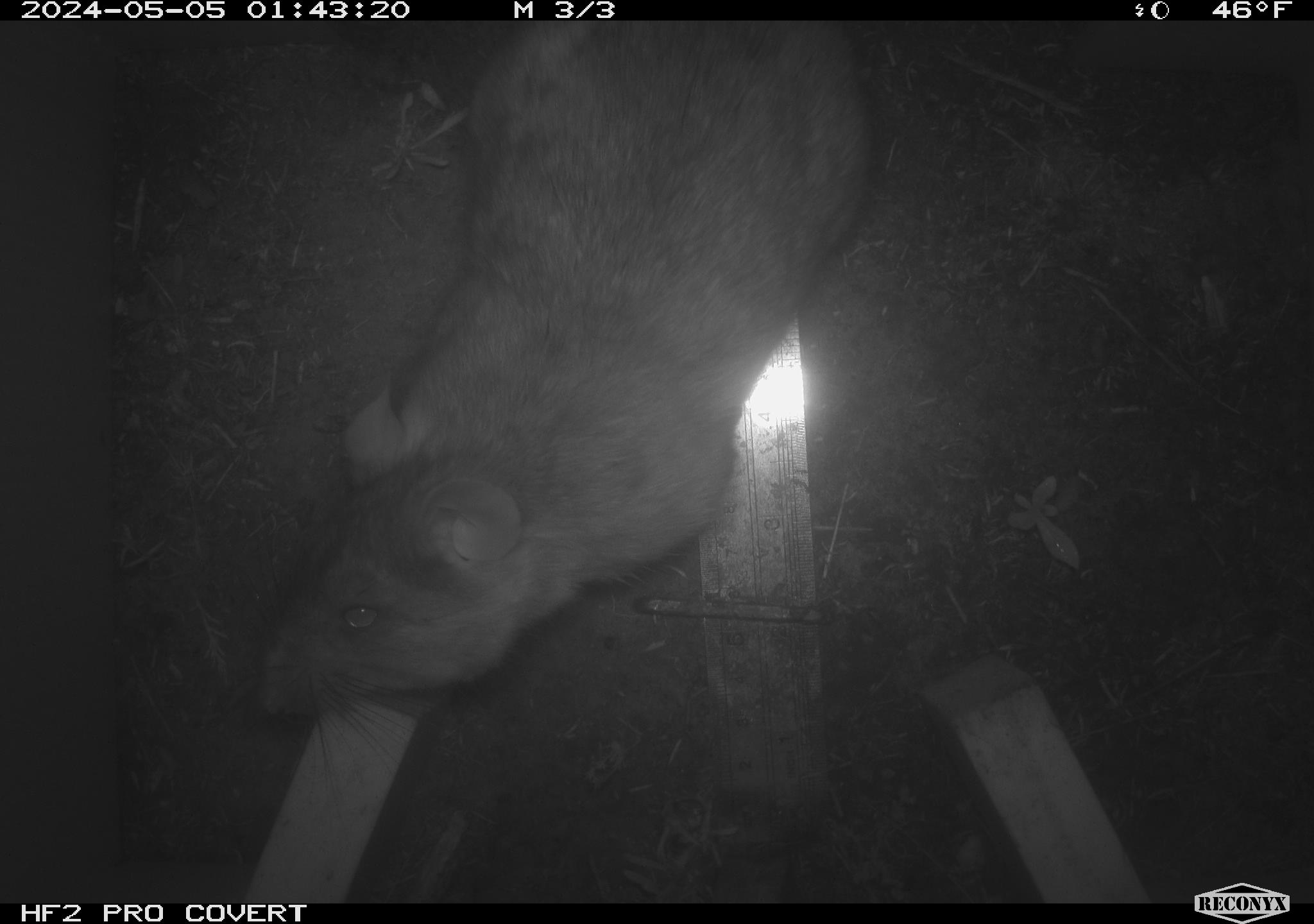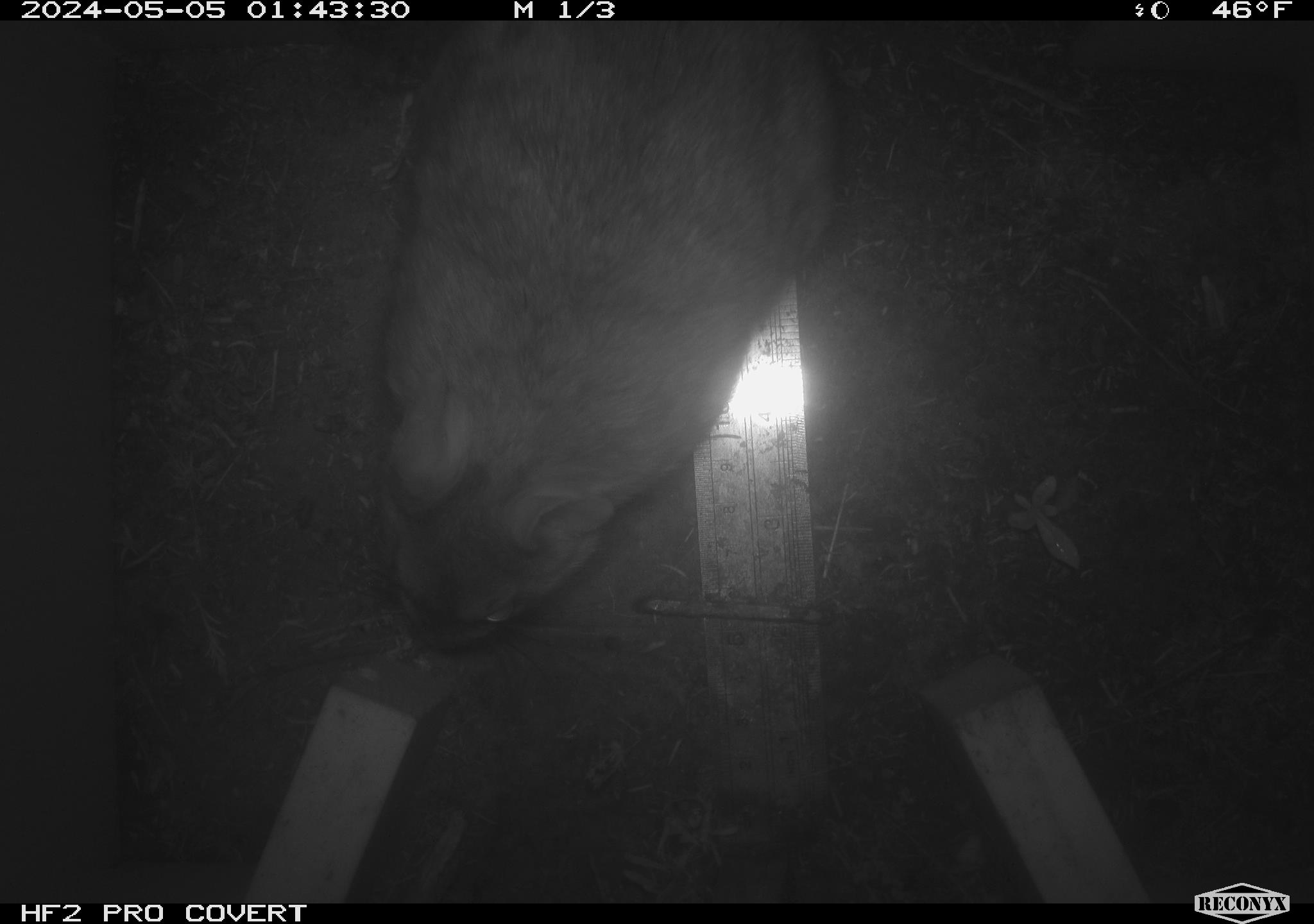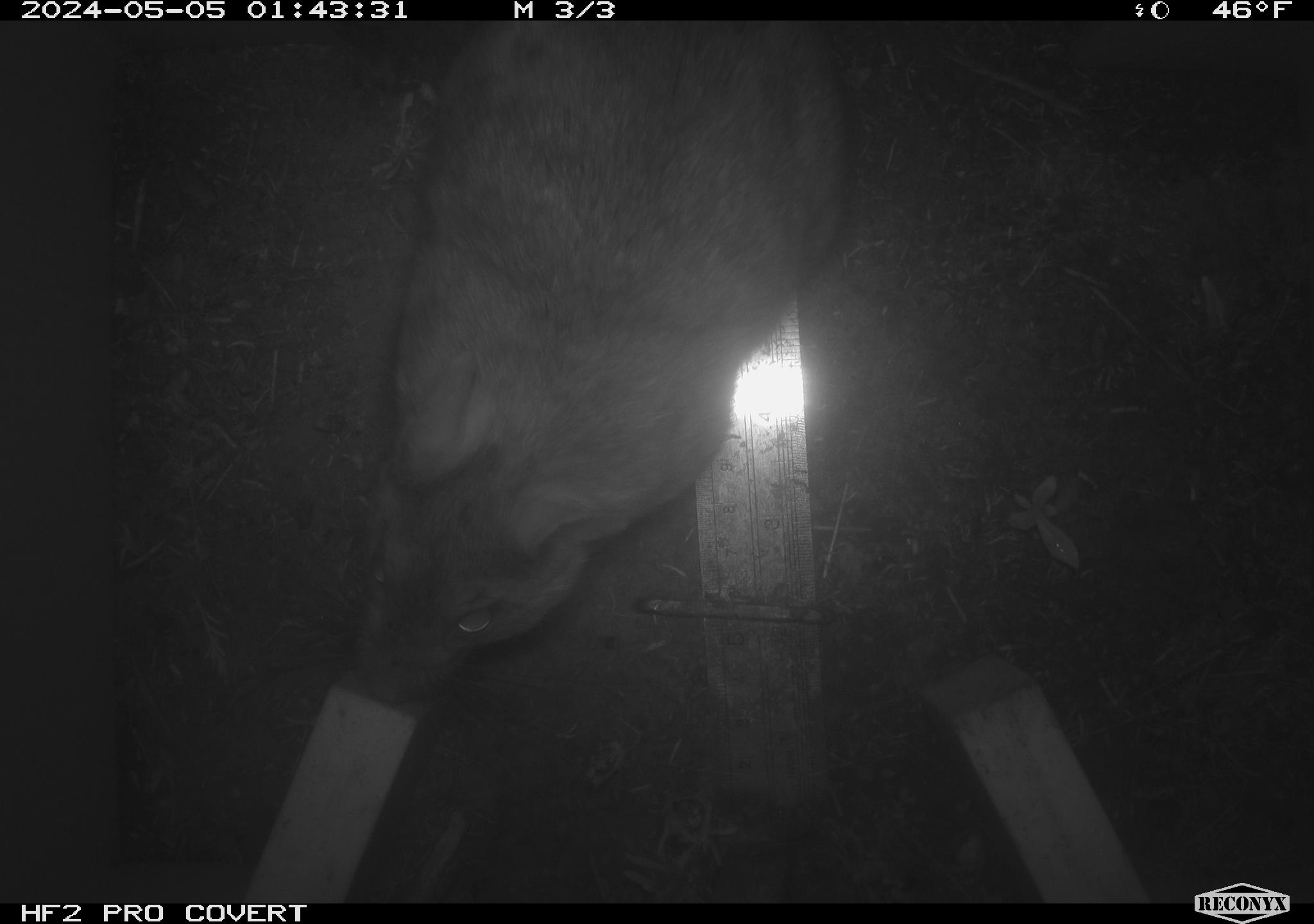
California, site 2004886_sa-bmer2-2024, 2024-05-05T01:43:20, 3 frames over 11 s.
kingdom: Animalia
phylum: Chordata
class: Mammalia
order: Rodentia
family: Muridae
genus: Rattus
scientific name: Rattus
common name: rat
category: rattus species